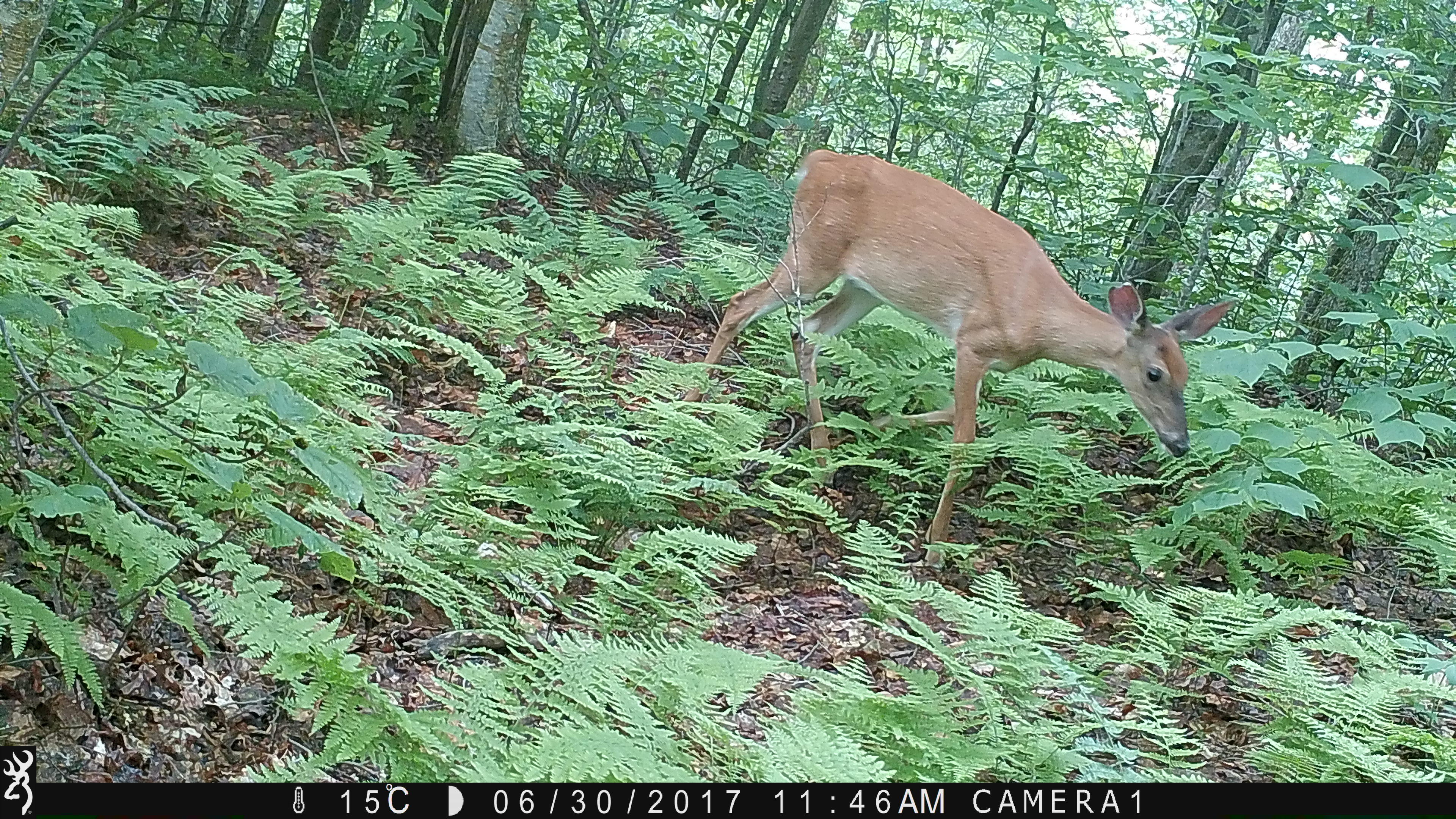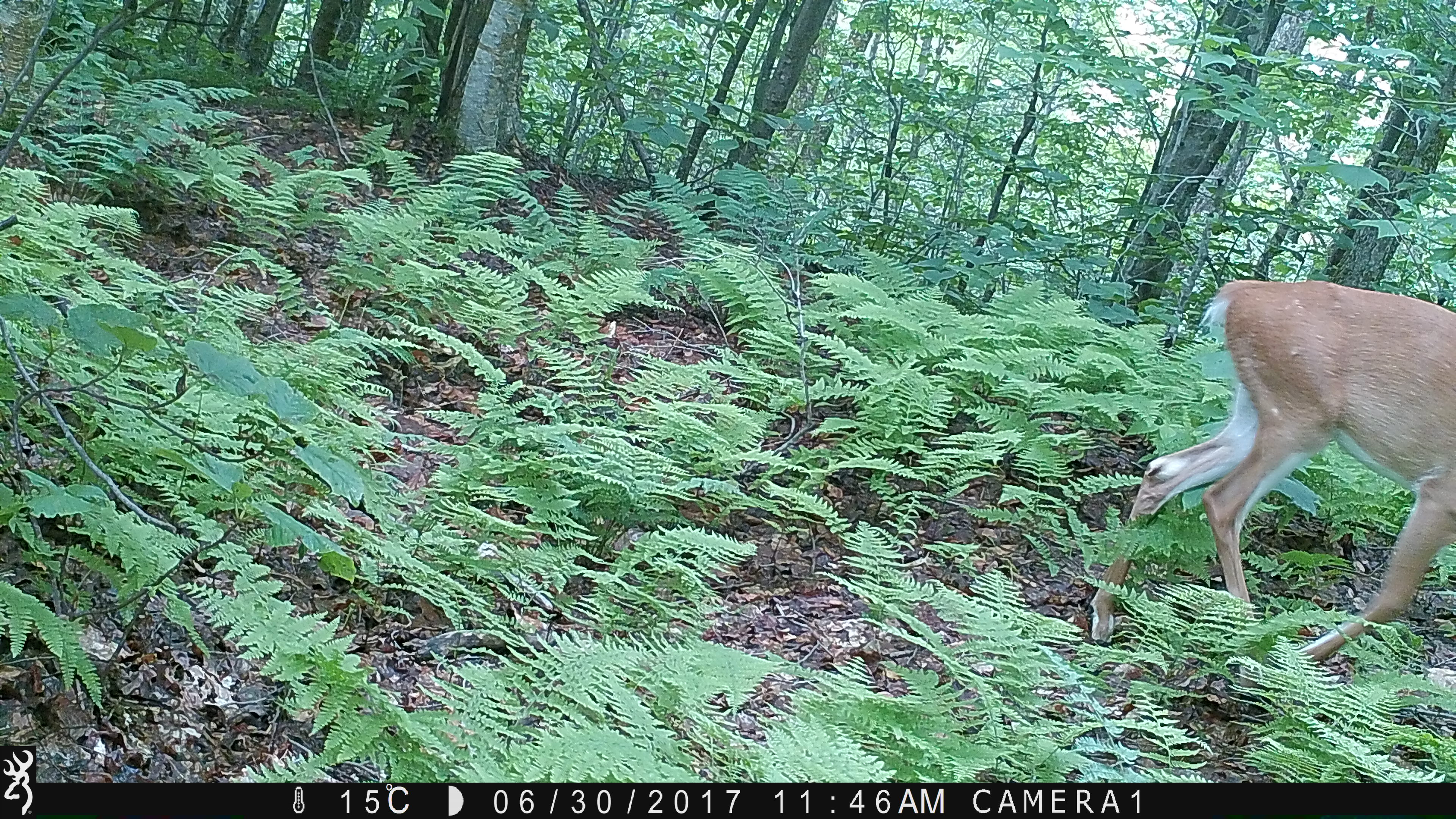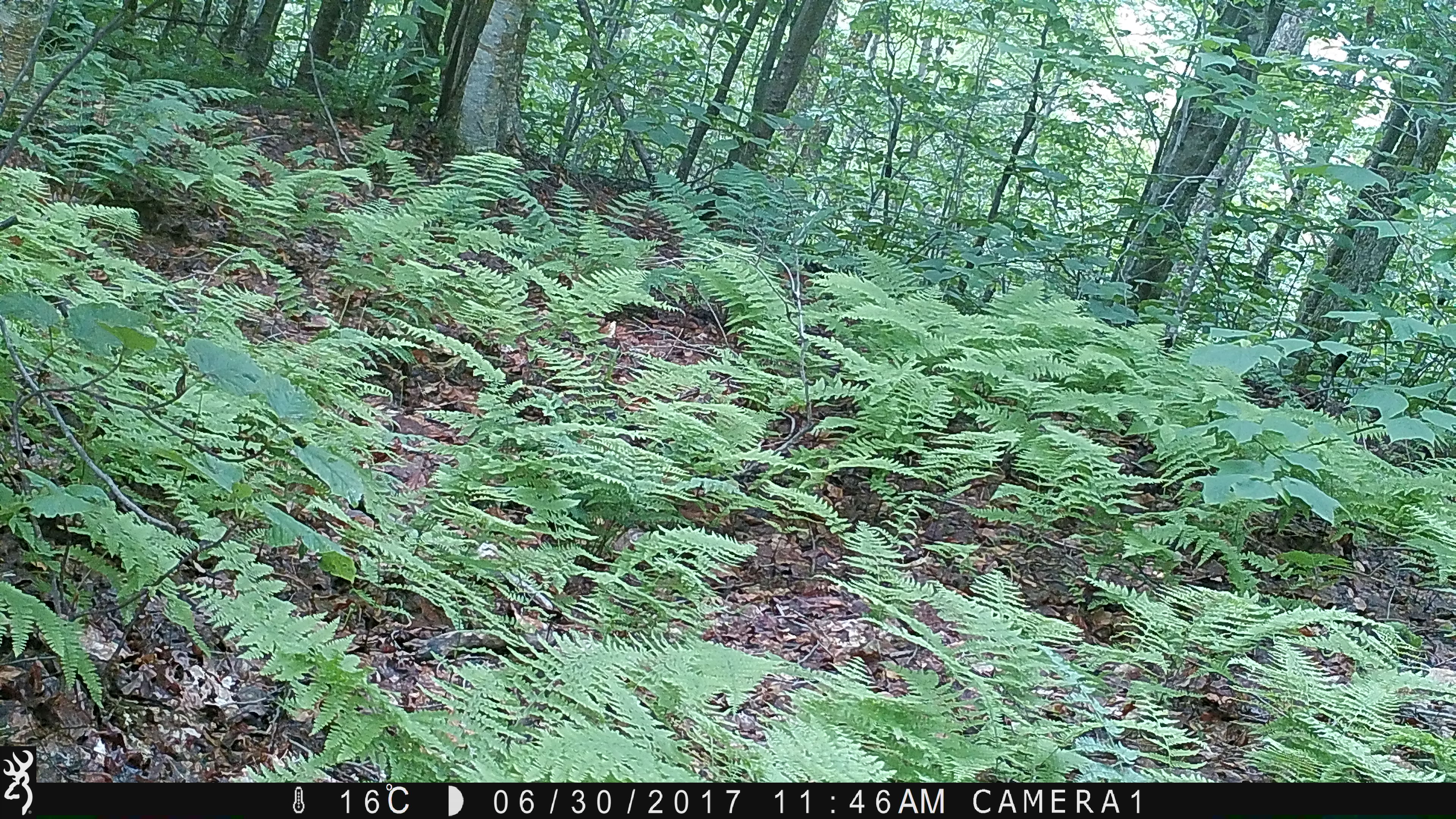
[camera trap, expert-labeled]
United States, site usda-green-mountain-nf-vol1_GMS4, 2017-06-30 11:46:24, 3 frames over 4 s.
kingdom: Animalia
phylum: Chordata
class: Mammalia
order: Artiodactyla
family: Cervidae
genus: Odocoileus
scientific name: Odocoileus virginianus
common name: white-tailed deer